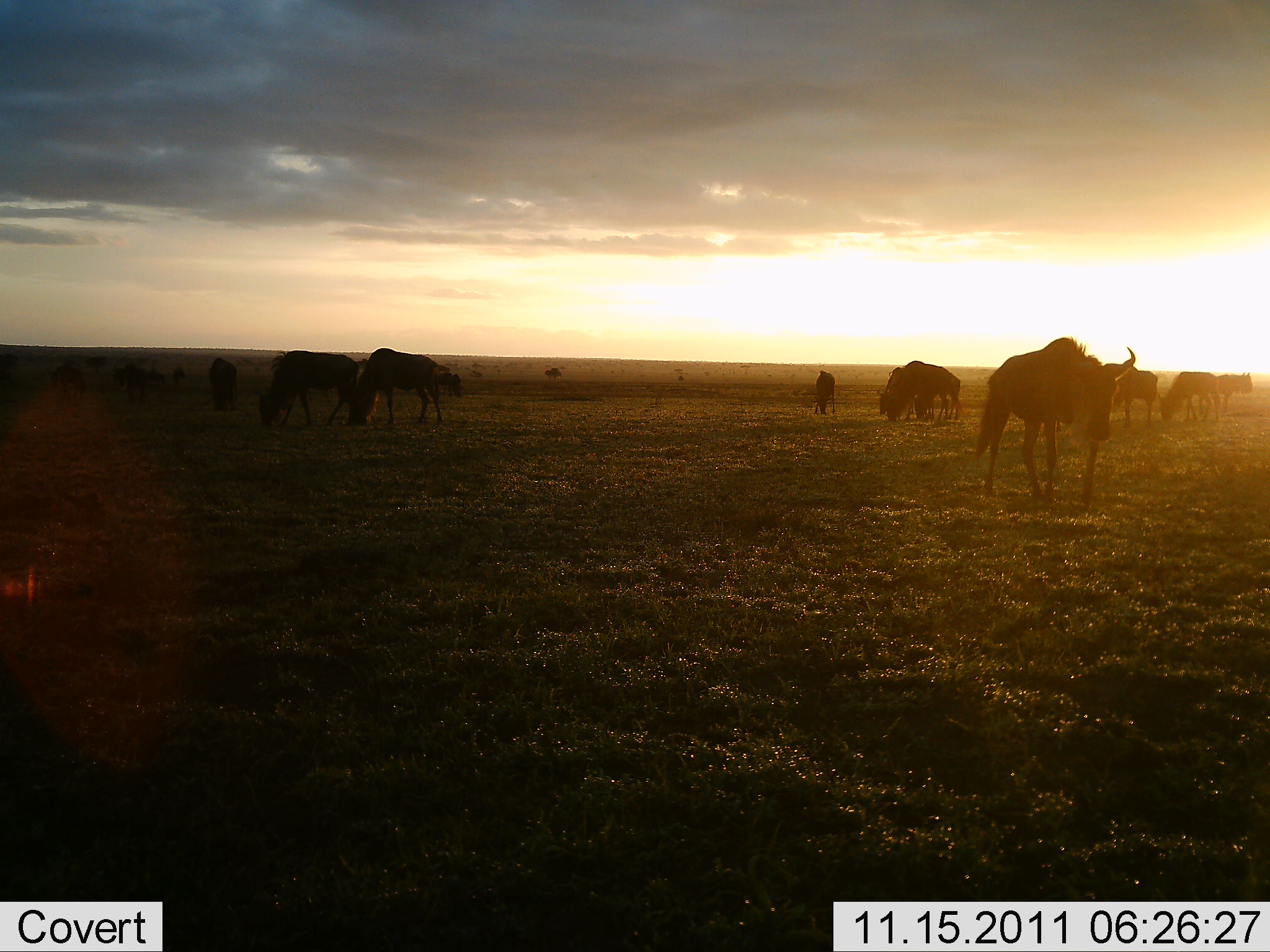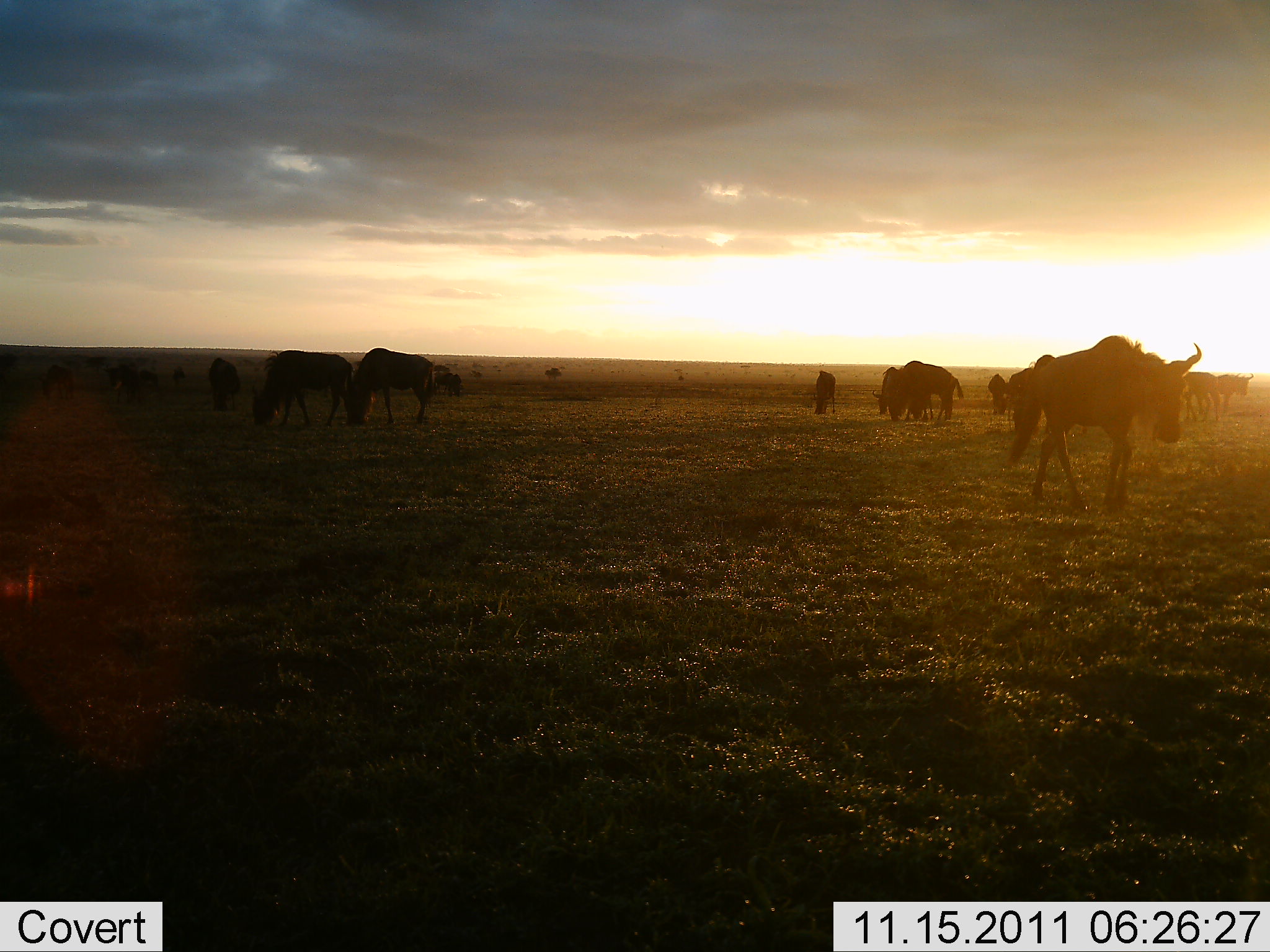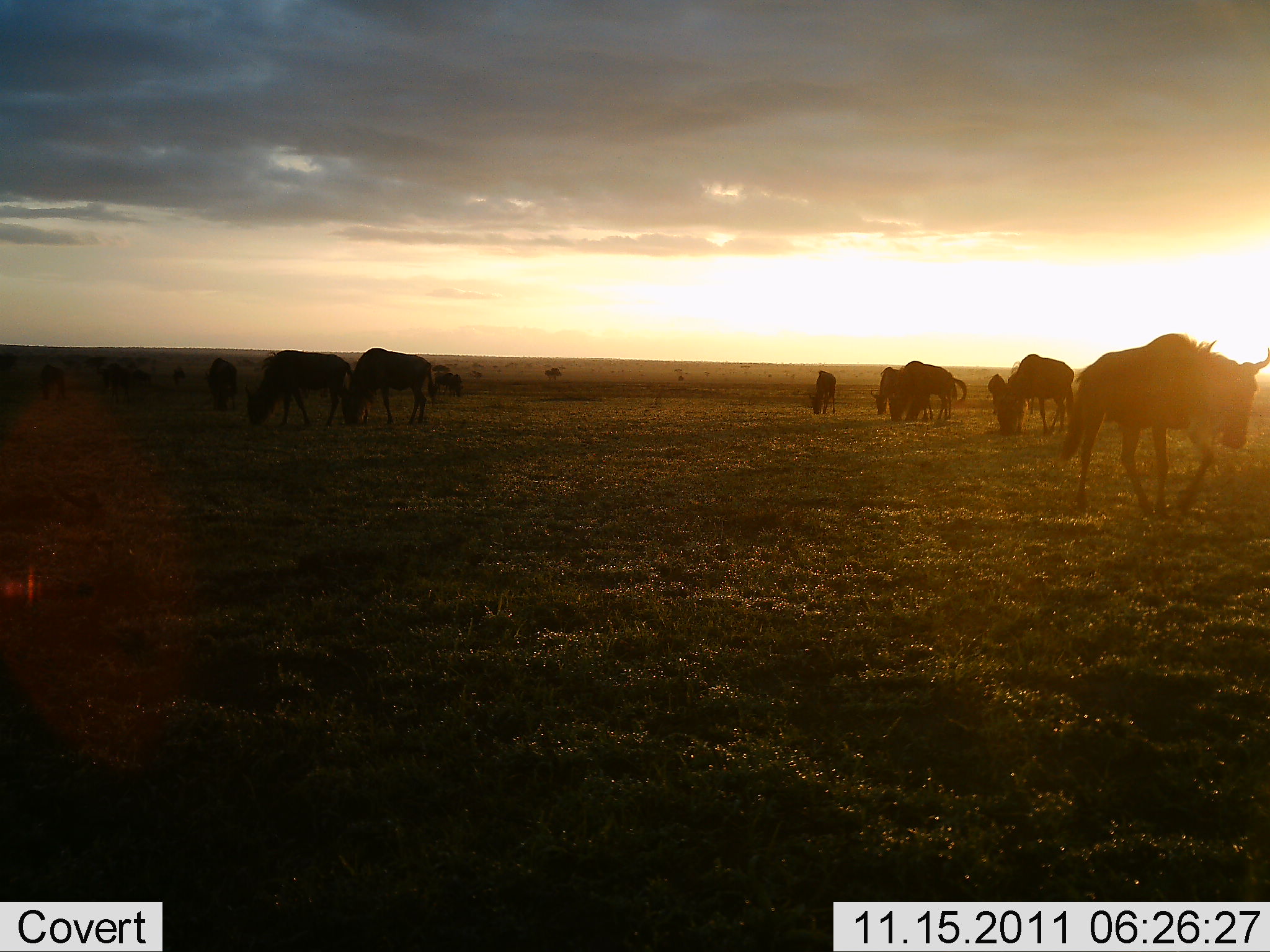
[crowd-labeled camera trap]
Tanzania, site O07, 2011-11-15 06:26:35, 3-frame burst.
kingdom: Animalia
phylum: Chordata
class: Mammalia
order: Artiodactyla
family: Bovidae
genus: Connochaetes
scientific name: Connochaetes taurinus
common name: blue wildebeest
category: wildebeest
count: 11-50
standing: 33%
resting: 0%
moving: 50%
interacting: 8%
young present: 0%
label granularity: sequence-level